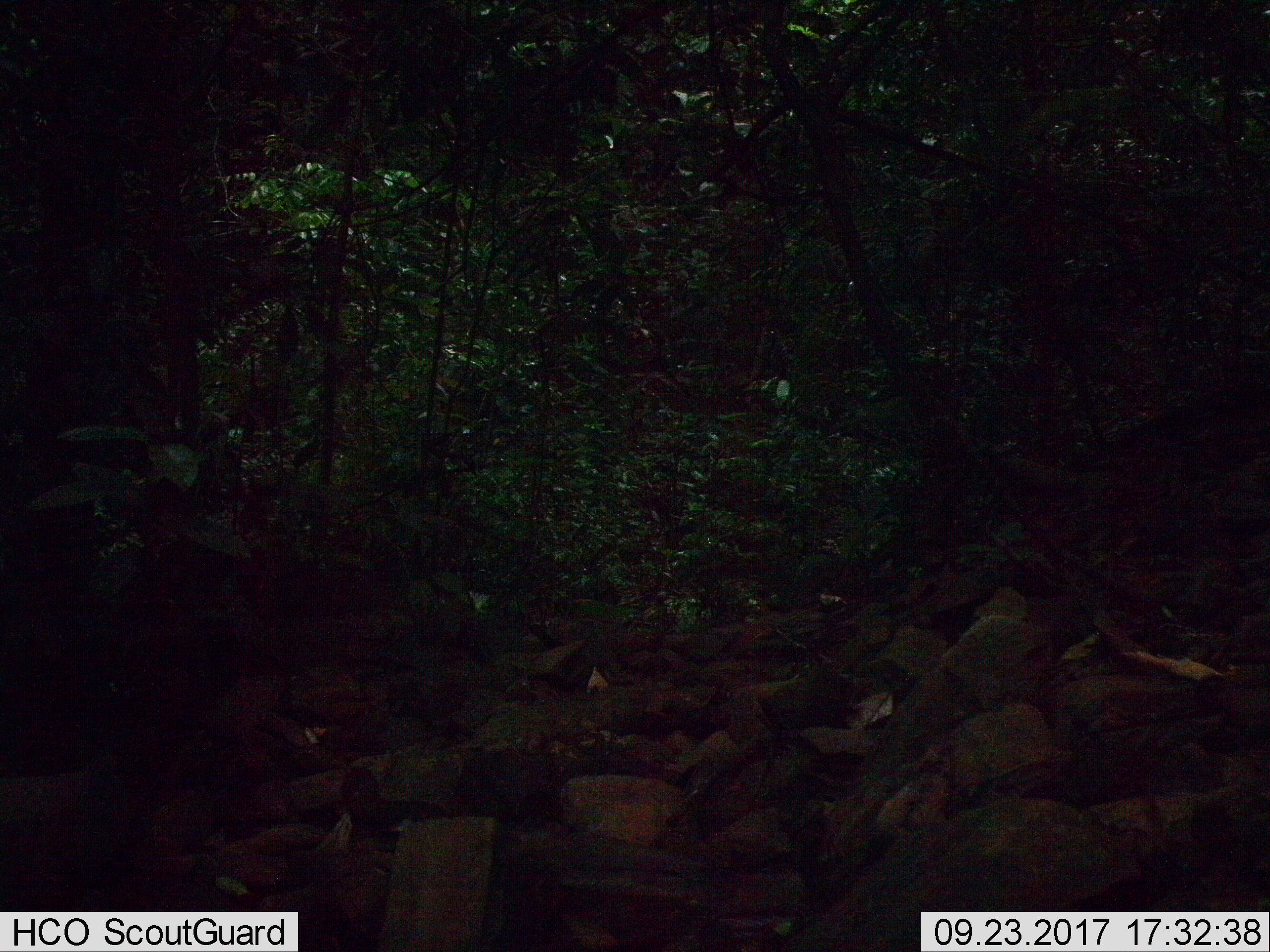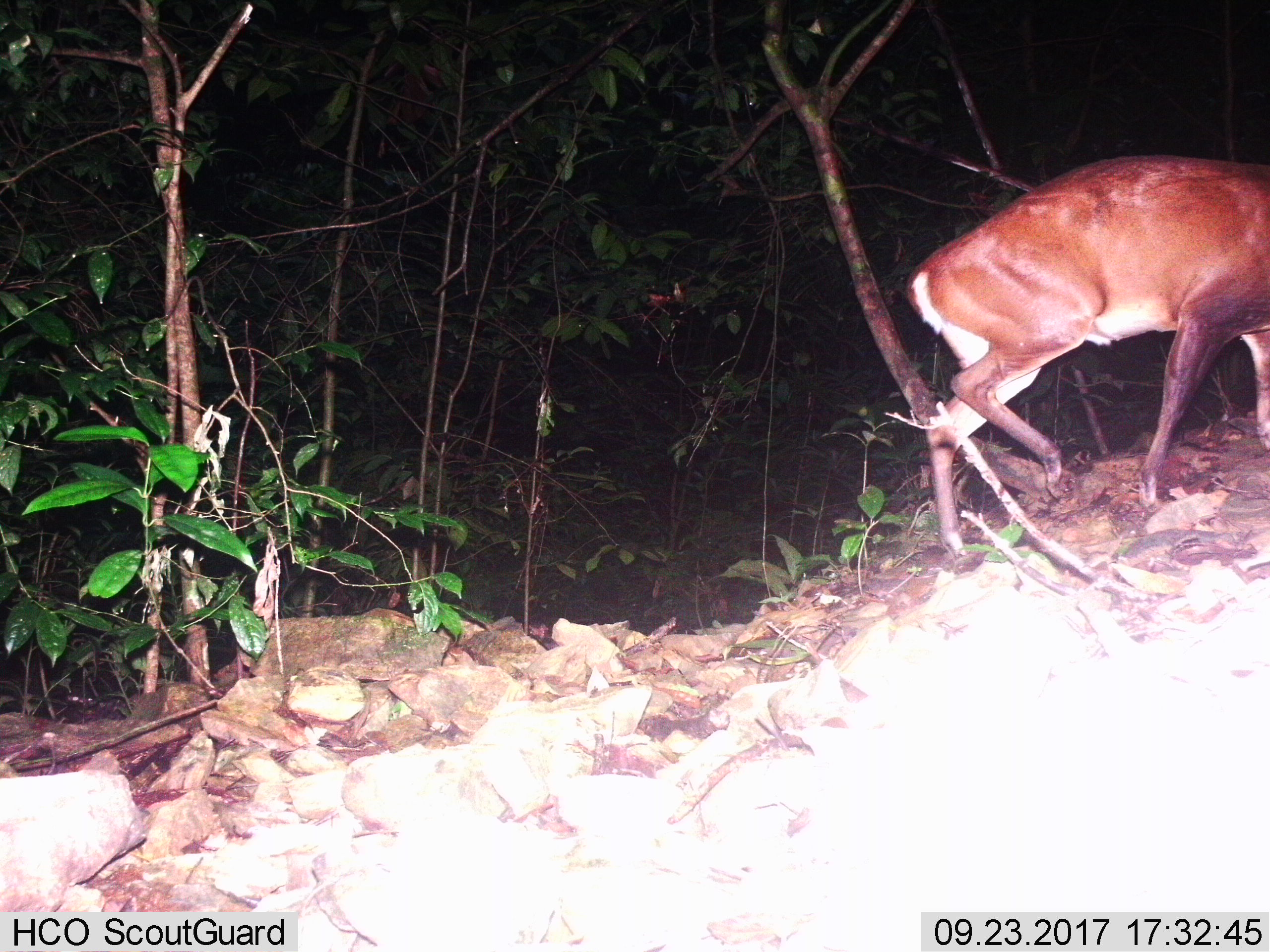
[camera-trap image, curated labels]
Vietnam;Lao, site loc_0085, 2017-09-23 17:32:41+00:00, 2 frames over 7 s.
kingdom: Animalia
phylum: Chordata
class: Mammalia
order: Artiodactyla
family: Cervidae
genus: Muntiacus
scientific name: Muntiacus vuquangensis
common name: large-antlered muntjac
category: large antlered muntjac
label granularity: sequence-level